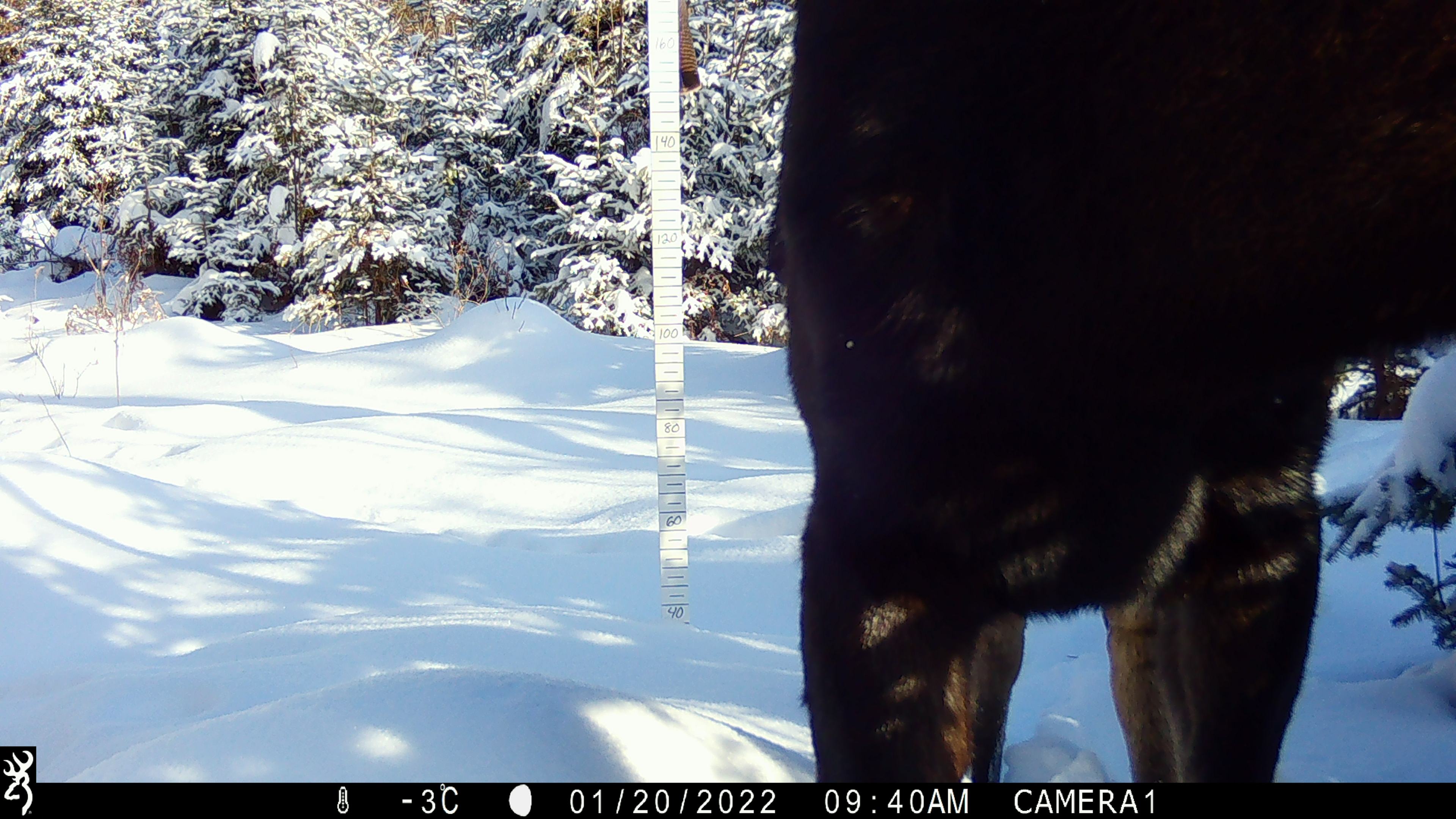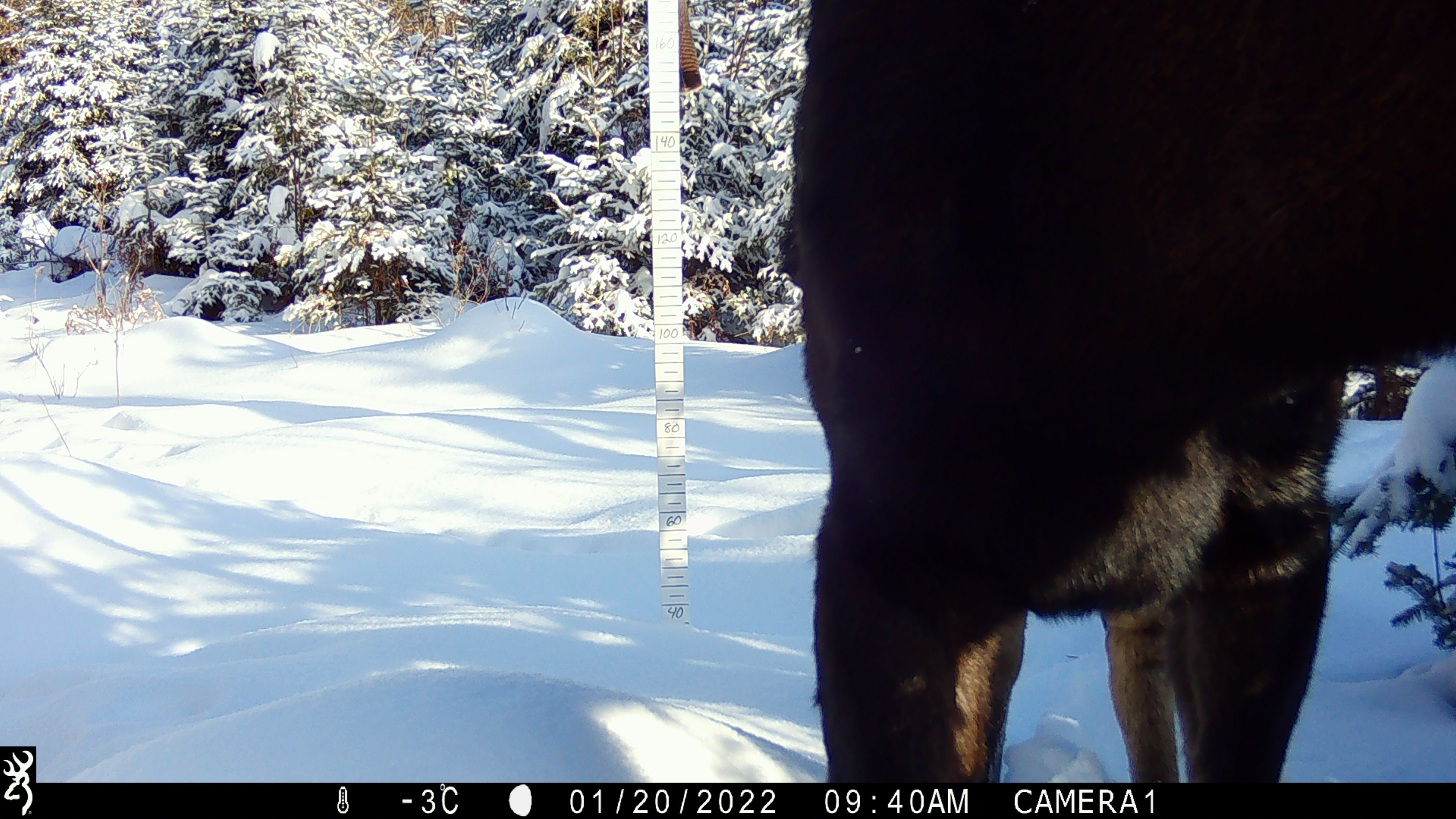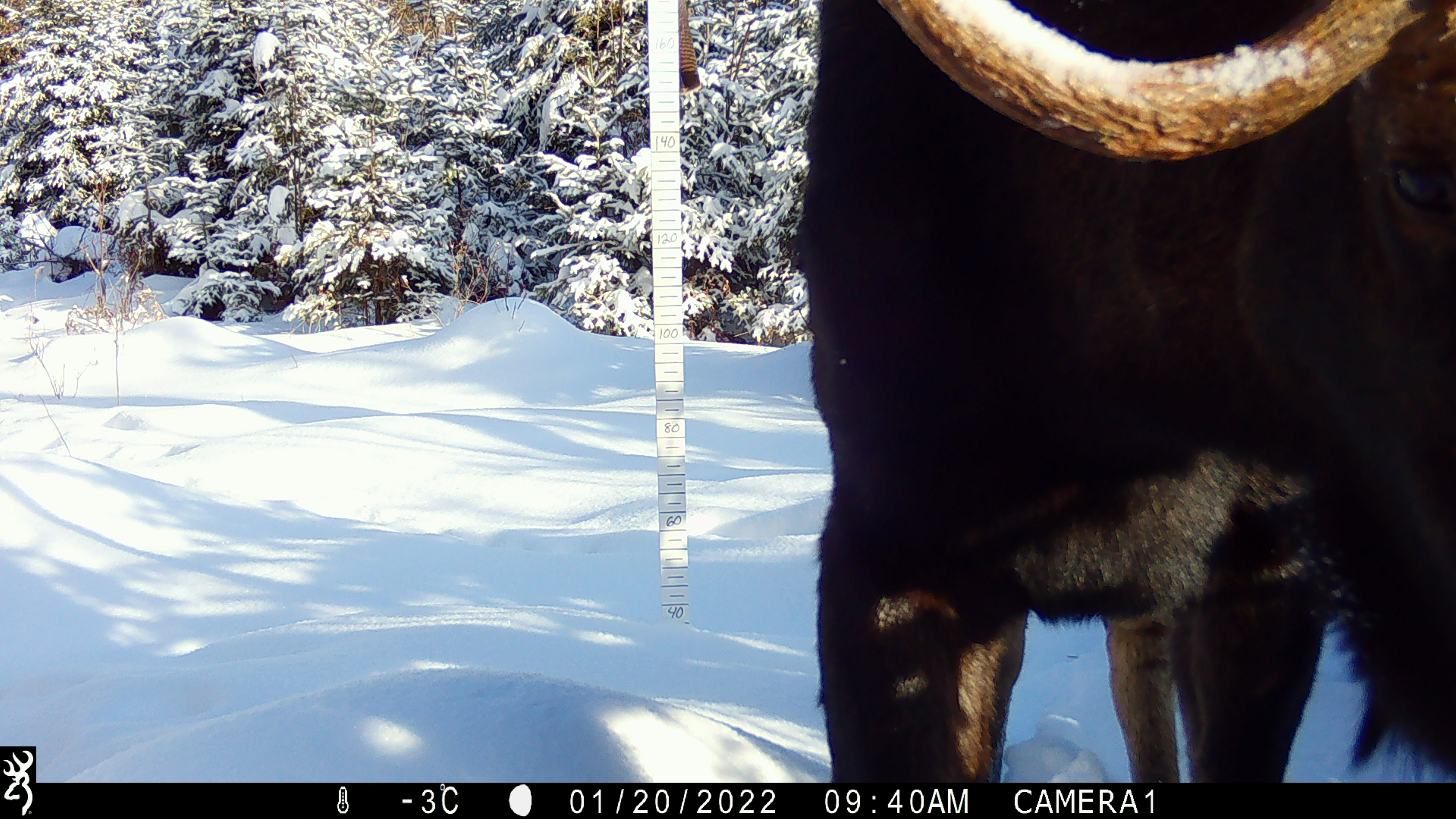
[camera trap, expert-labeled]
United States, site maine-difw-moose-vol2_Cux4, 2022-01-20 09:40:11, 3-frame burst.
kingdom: Animalia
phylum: Chordata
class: Mammalia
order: Artiodactyla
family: Cervidae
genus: Alces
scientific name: Alces alces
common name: moose